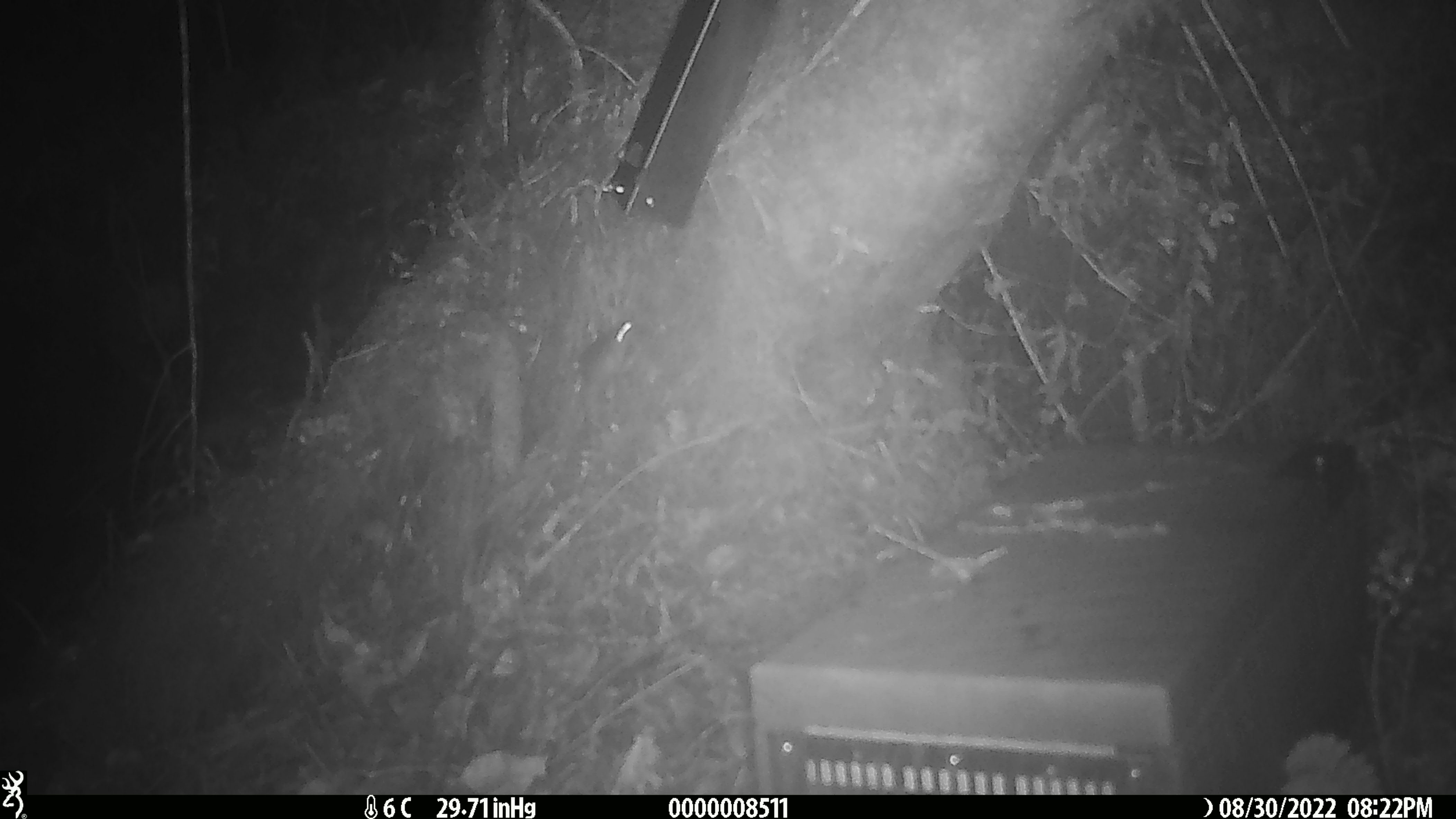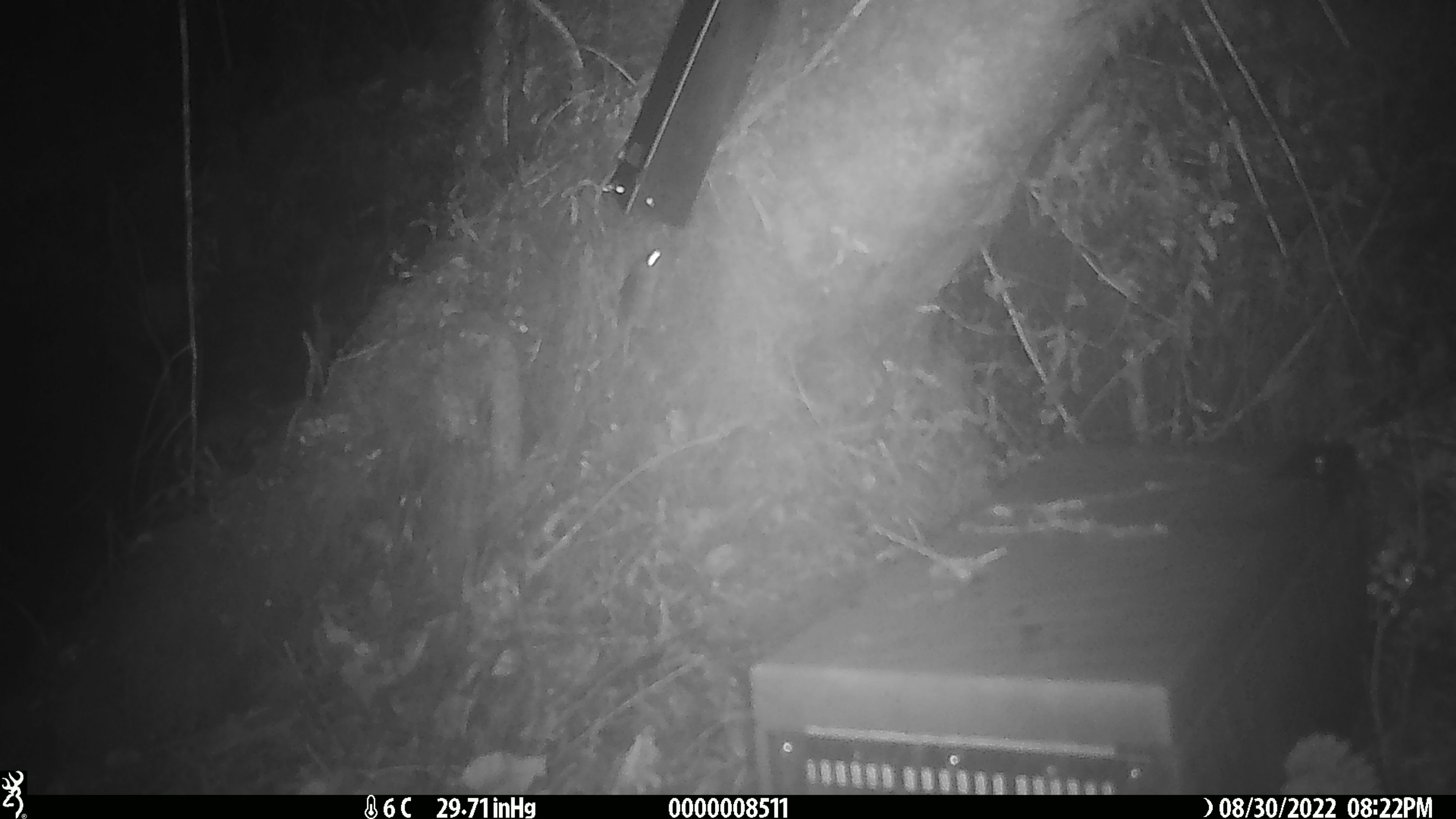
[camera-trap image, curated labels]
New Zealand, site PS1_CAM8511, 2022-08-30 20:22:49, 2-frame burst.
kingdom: Animalia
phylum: Chordata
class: Mammalia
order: Rodentia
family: Muridae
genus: Mus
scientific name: Mus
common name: mouse